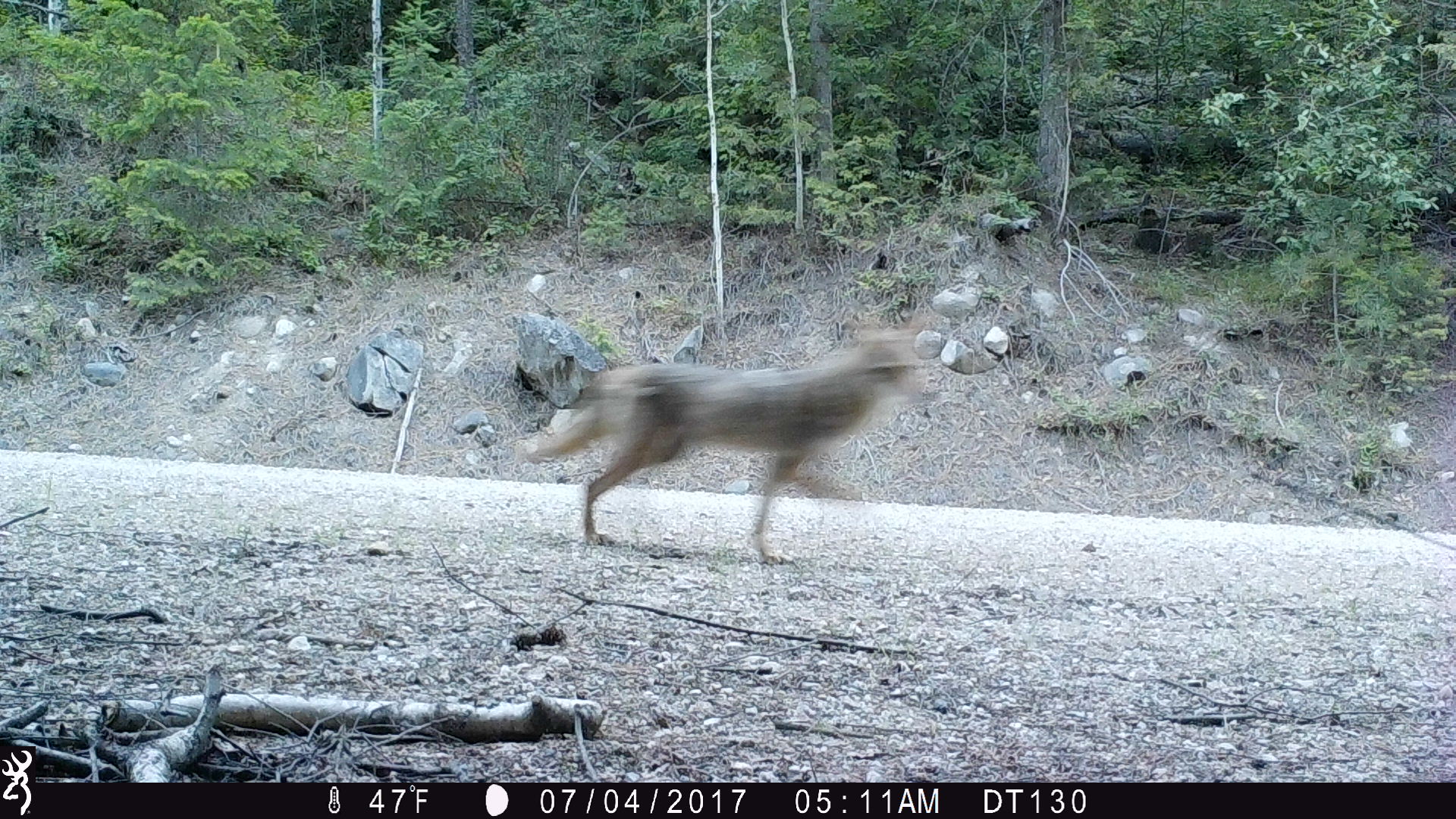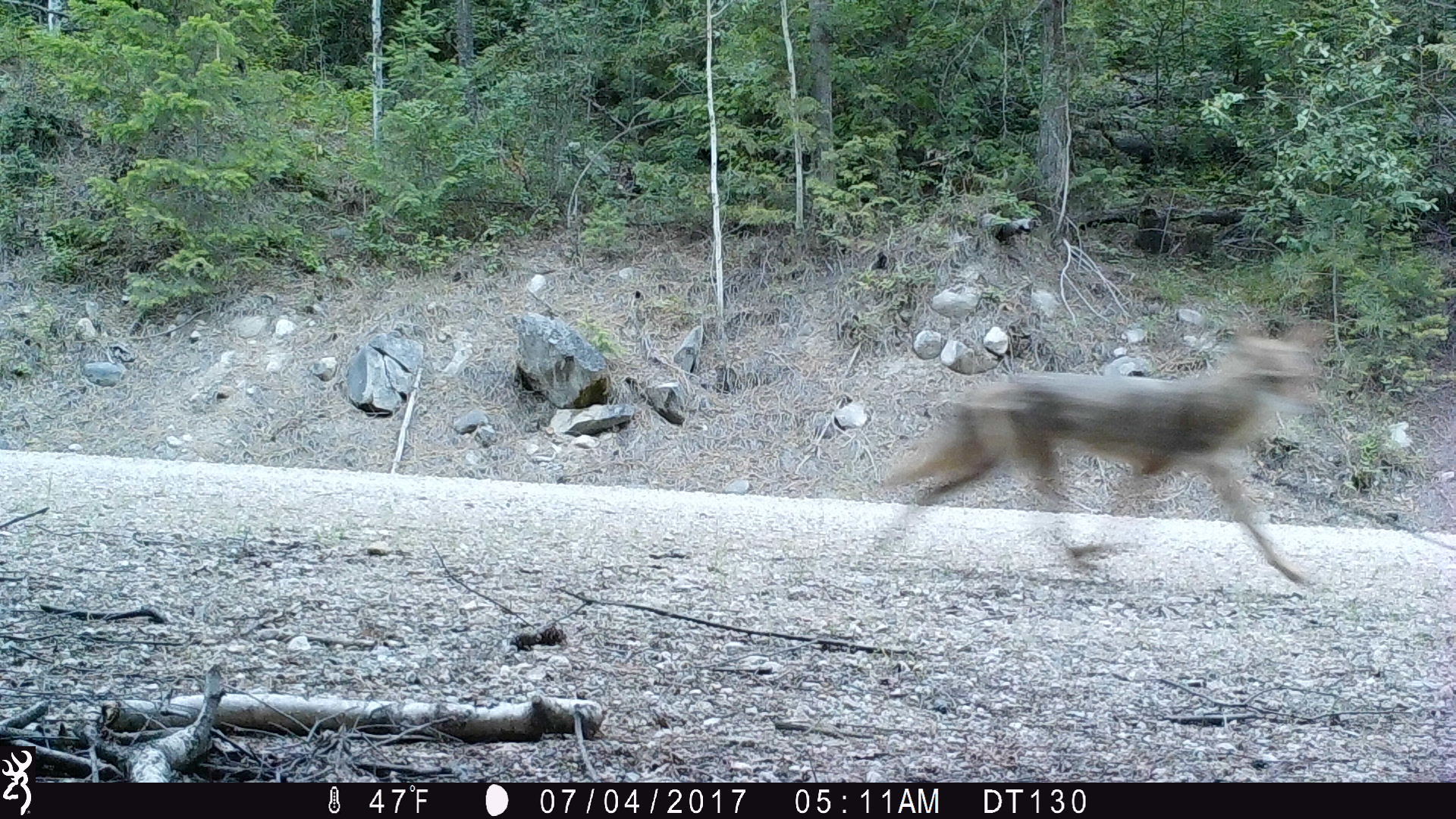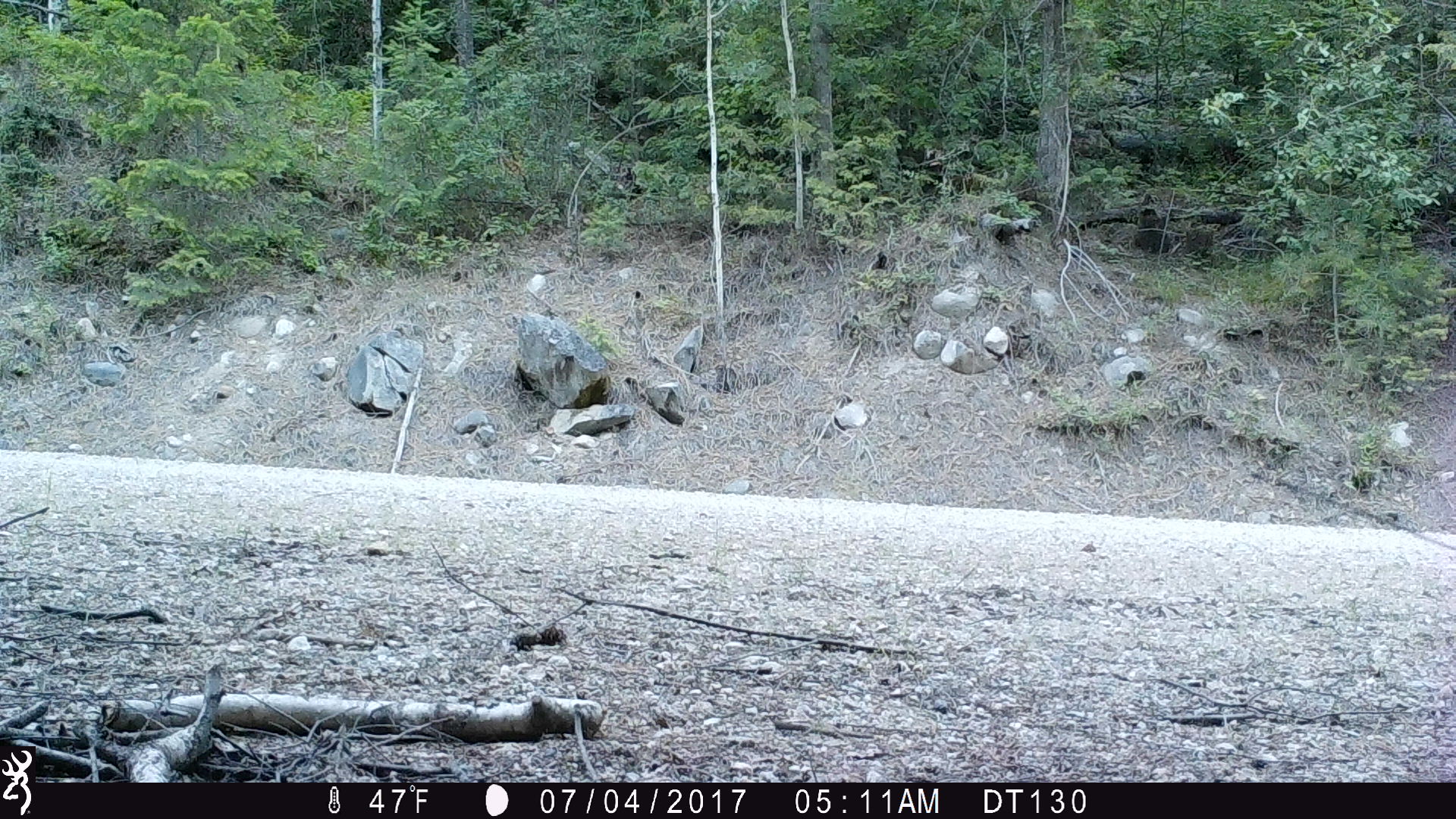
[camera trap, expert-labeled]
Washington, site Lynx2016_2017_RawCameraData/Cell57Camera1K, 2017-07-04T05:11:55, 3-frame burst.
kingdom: Animalia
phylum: Chordata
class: Mammalia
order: Carnivora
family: Canidae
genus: Canis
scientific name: Canis latrans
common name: coyote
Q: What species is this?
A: Canis latrans (coyote).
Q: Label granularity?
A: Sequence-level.